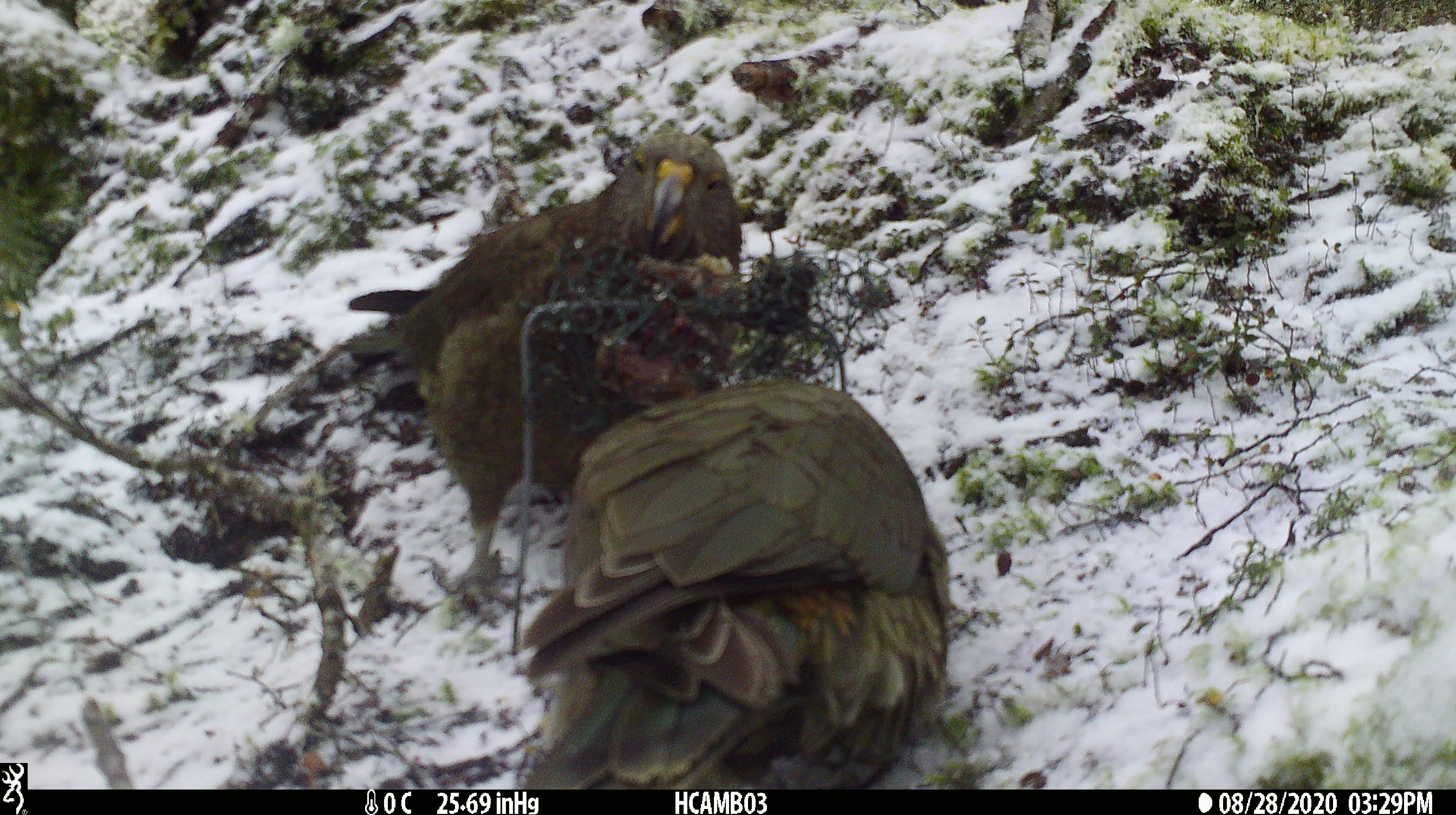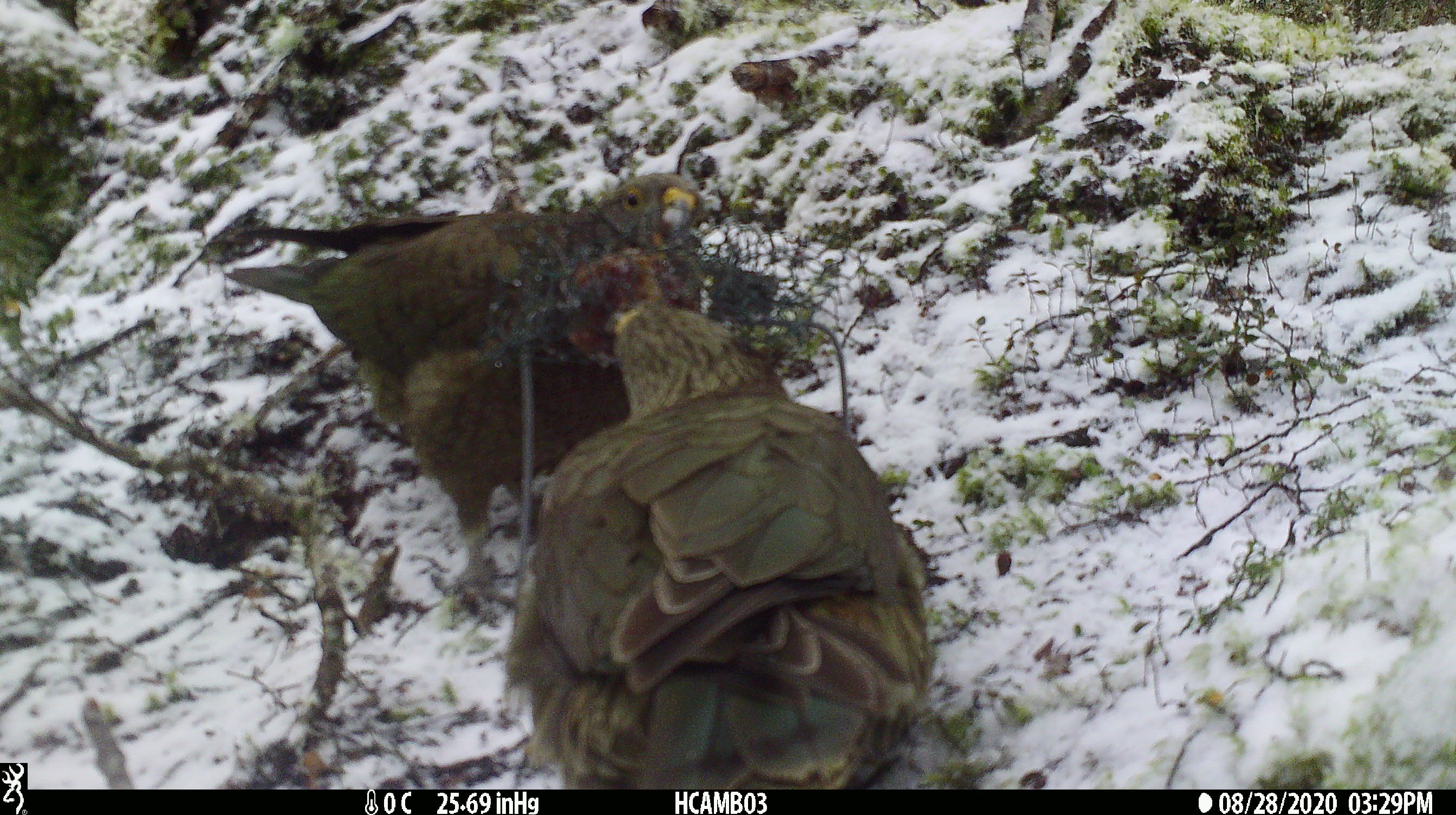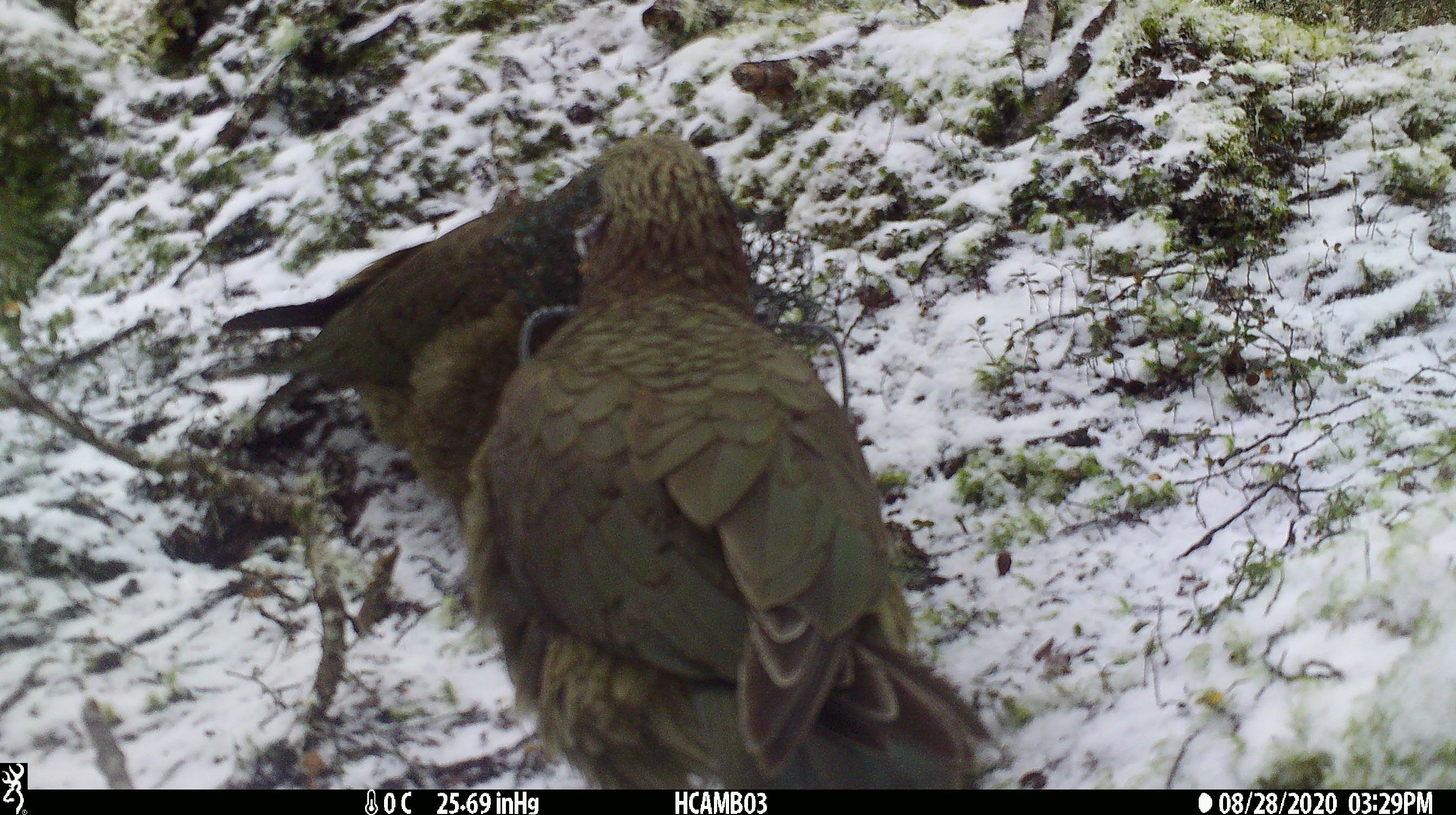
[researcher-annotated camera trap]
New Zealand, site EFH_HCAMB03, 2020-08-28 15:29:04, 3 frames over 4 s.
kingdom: Animalia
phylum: Chordata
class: Aves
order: Psittaciformes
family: Strigopidae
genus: Nestor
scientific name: Nestor notabilis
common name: kea